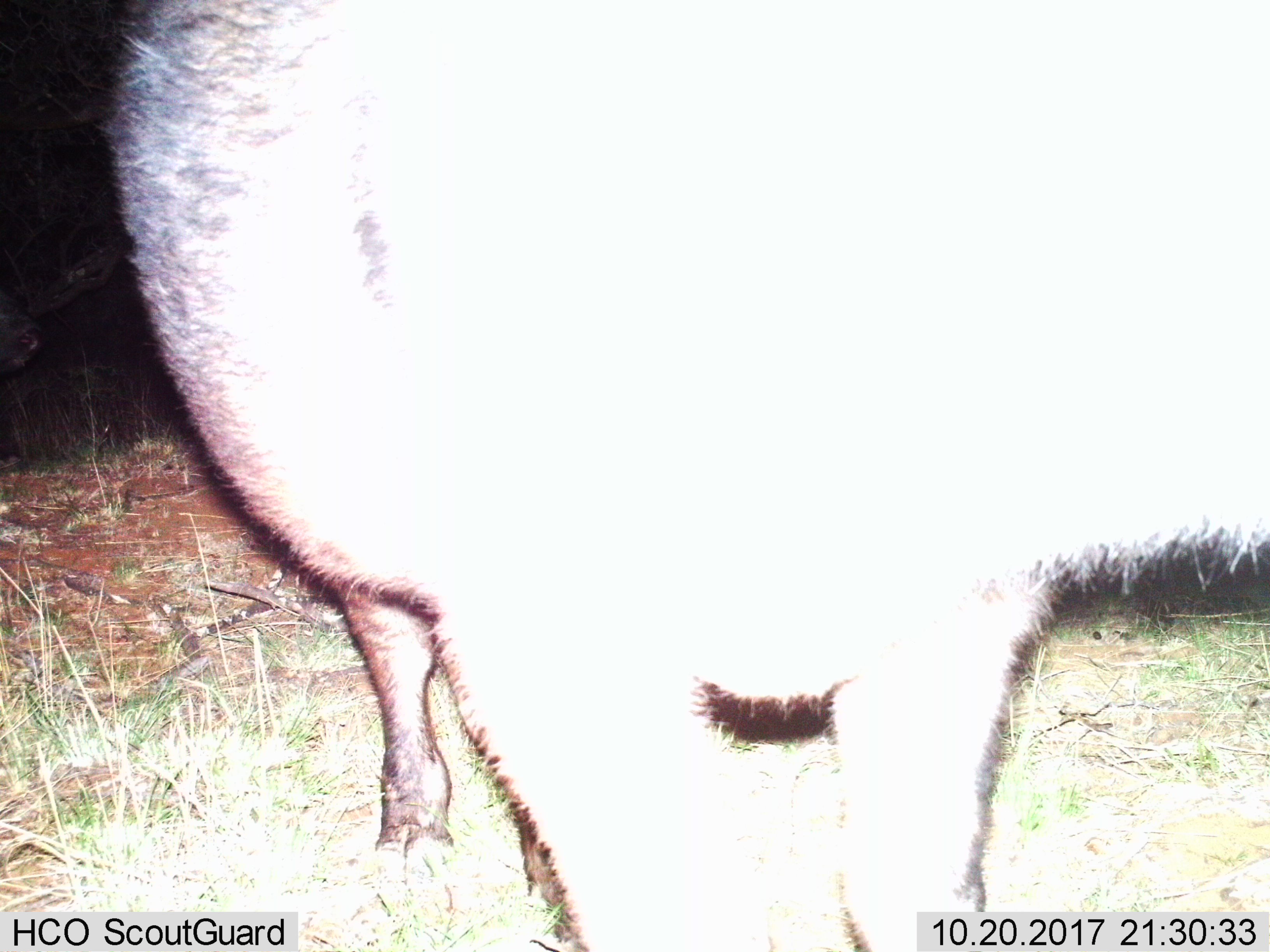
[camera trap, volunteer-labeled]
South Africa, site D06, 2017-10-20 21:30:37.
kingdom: Animalia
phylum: Chordata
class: Mammalia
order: Artiodactyla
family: Suidae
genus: Potamochoerus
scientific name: Potamochoerus larvatus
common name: bushpig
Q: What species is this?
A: Bushpig (Potamochoerus larvatus).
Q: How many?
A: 1.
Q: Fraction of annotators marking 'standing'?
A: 100%.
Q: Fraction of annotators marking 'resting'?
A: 0%.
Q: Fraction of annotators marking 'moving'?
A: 0%.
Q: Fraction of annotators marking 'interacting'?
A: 0%.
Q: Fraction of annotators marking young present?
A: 0%.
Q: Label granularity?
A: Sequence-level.